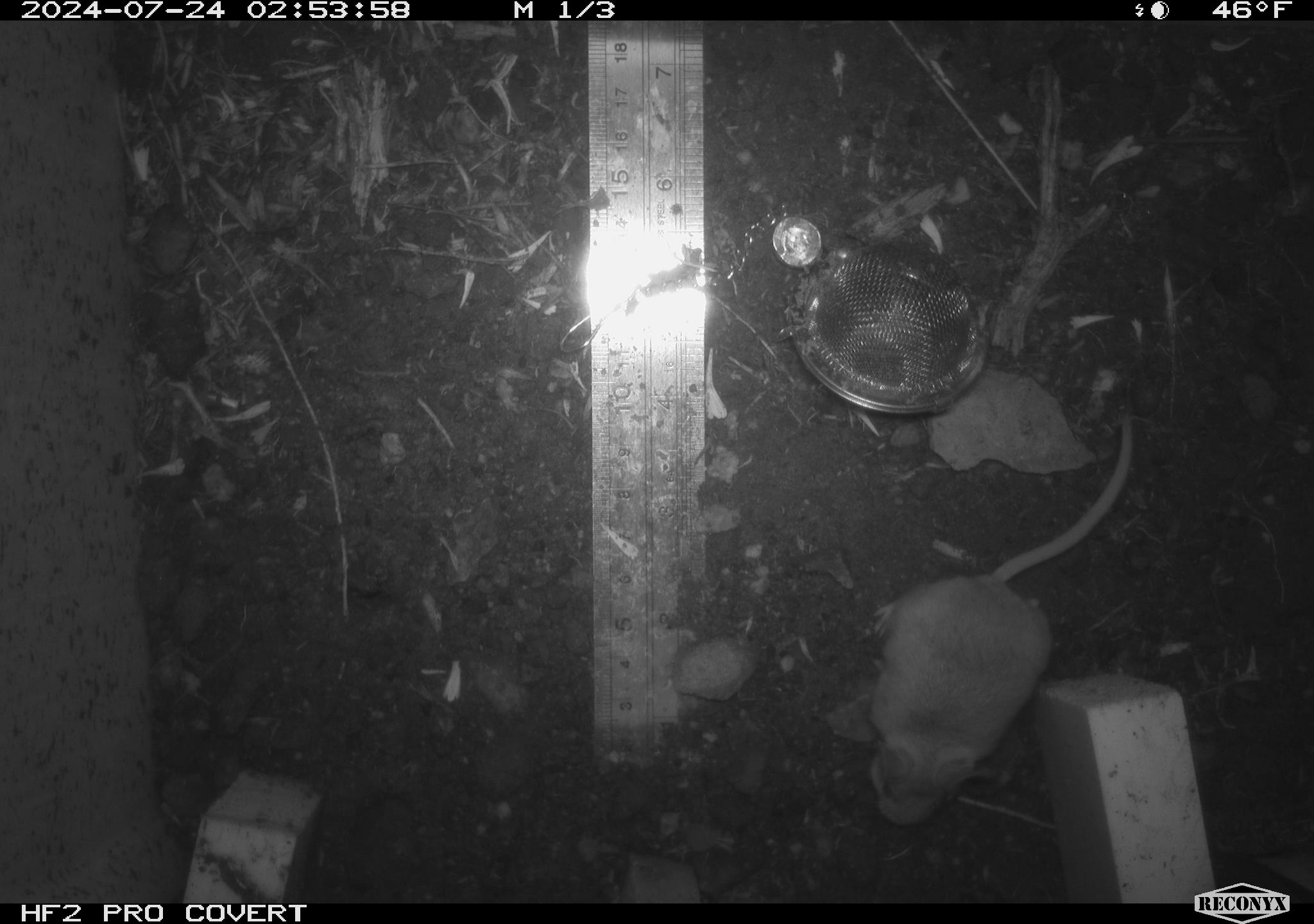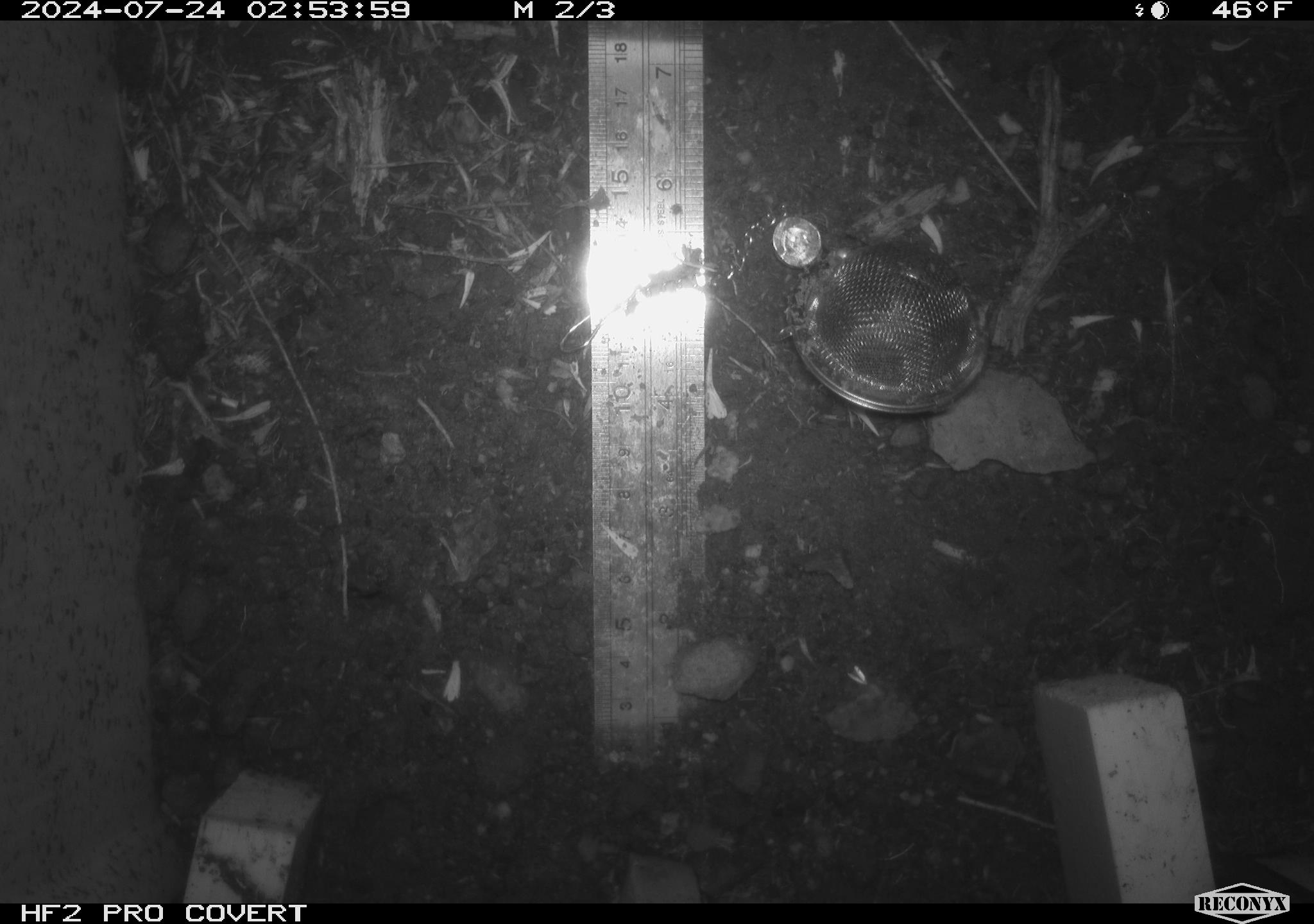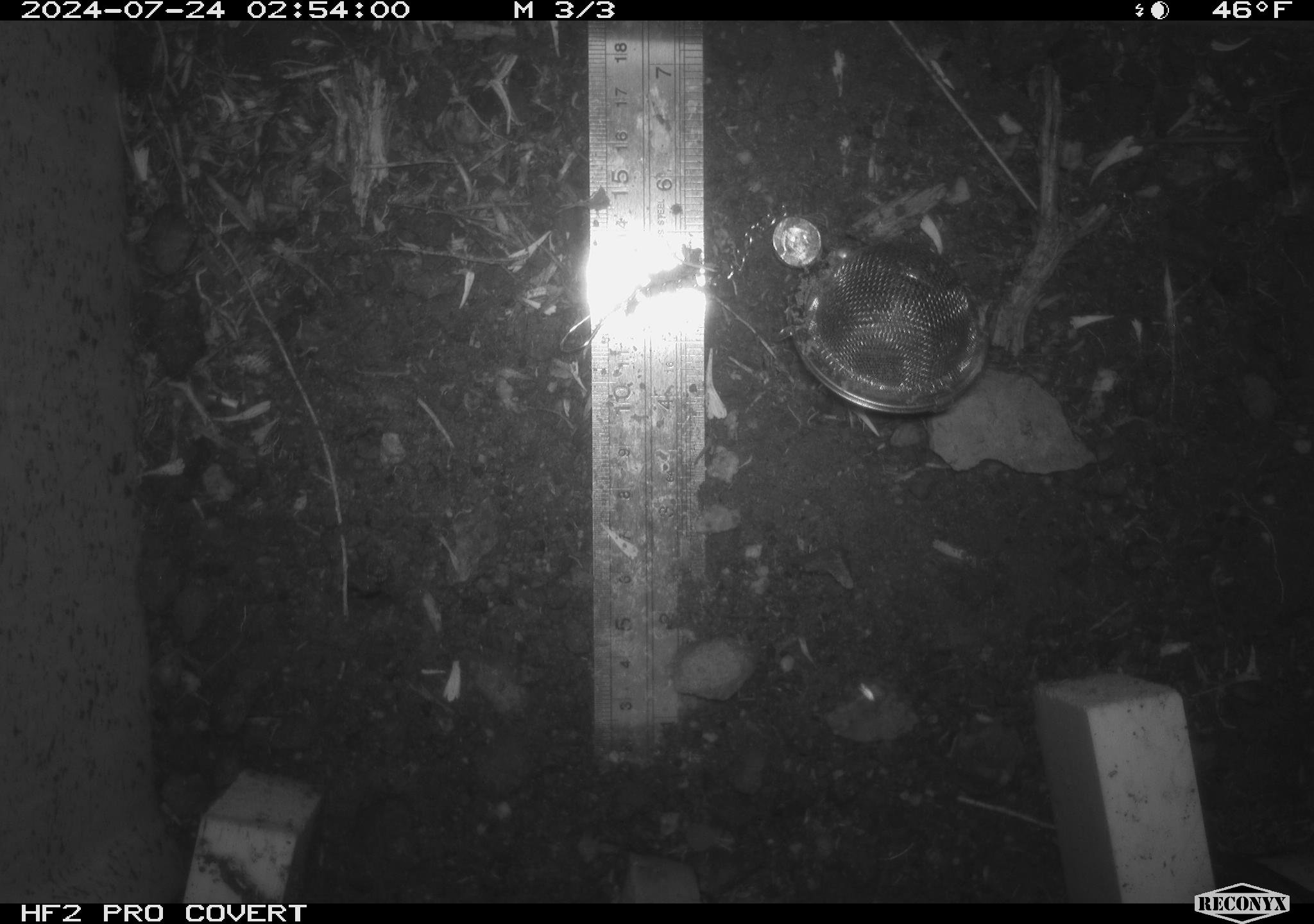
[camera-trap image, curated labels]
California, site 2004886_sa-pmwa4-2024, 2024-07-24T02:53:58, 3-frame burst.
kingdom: Animalia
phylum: Chordata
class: Mammalia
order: Rodentia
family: Heteromyidae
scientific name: Heteromyidae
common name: kangaroo rats and pocket mice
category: heteromyidae family